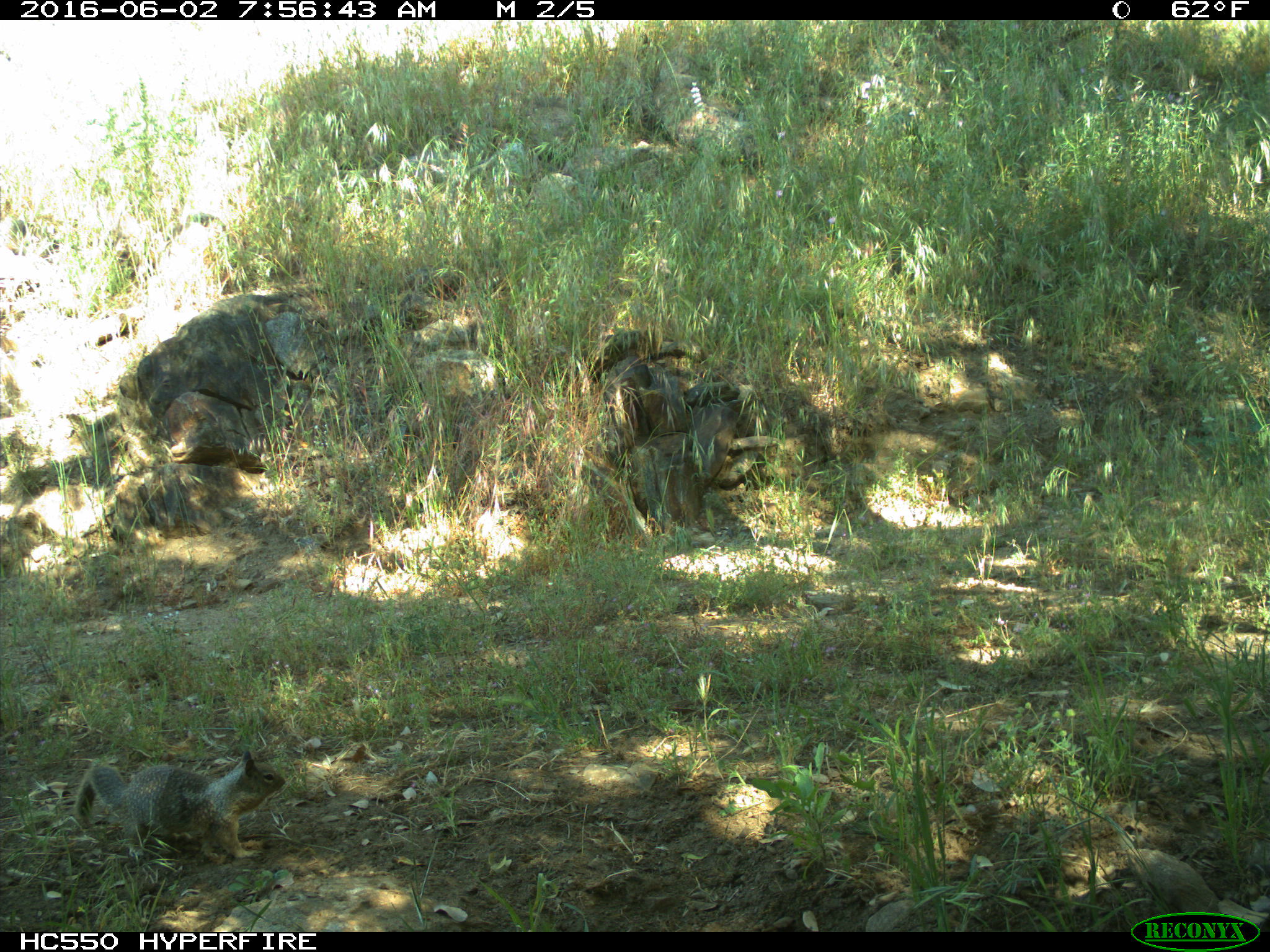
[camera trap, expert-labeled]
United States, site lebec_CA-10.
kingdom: Animalia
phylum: Chordata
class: Mammalia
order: Rodentia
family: Sciuridae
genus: Otospermophilus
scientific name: Otospermophilus beecheyi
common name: california ground squirrel